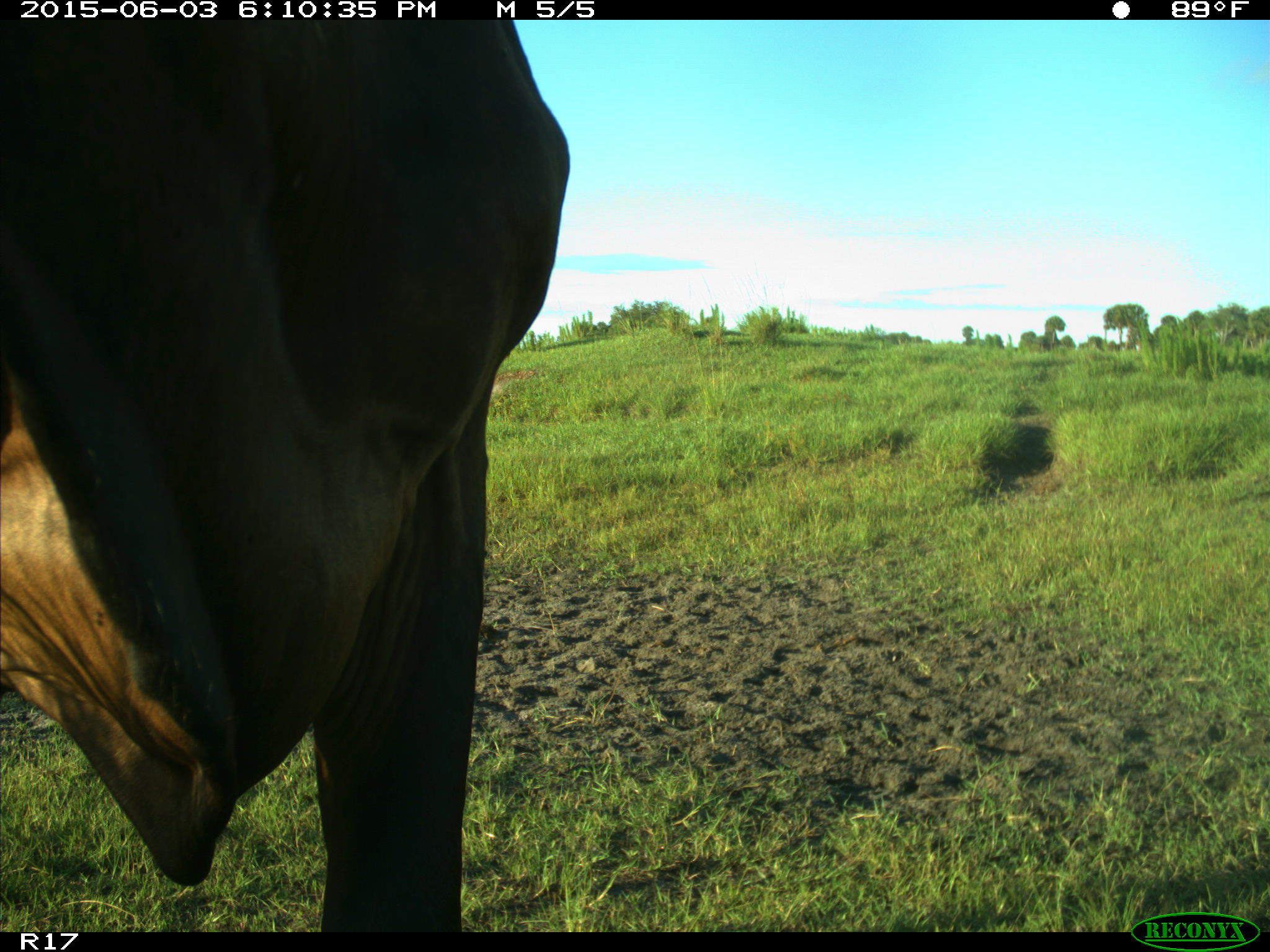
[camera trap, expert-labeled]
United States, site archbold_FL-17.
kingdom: Animalia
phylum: Chordata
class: Mammalia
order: Artiodactyla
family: Bovidae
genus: Bos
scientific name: Bos taurus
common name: domestic cow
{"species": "Bos taurus (domestic cow)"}